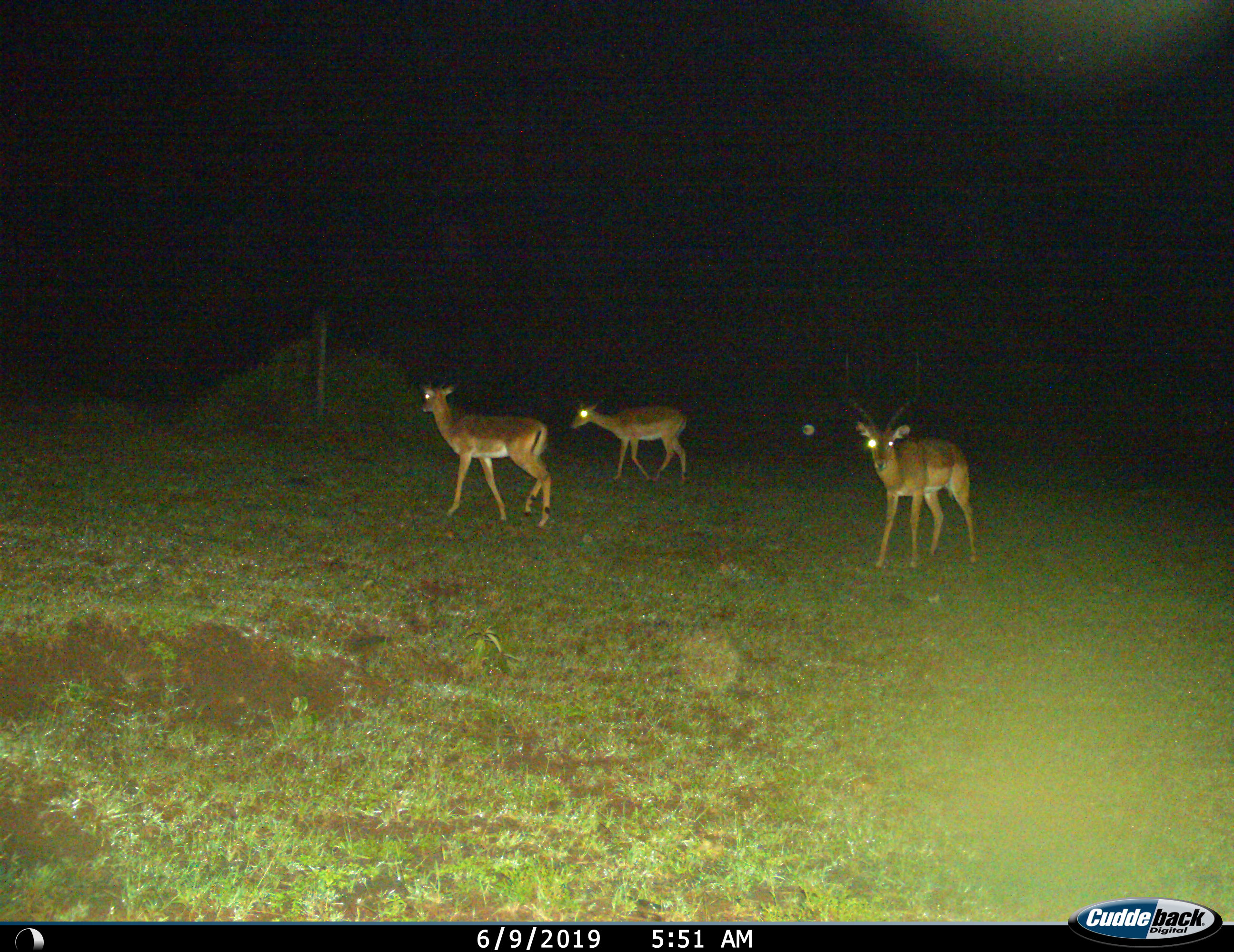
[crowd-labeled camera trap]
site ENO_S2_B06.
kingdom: Animalia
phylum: Chordata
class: Mammalia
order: Artiodactyla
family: Bovidae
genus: Aepyceros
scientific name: Aepyceros melampus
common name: impala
Impala (Aepyceros melampus), count 3. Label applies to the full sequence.